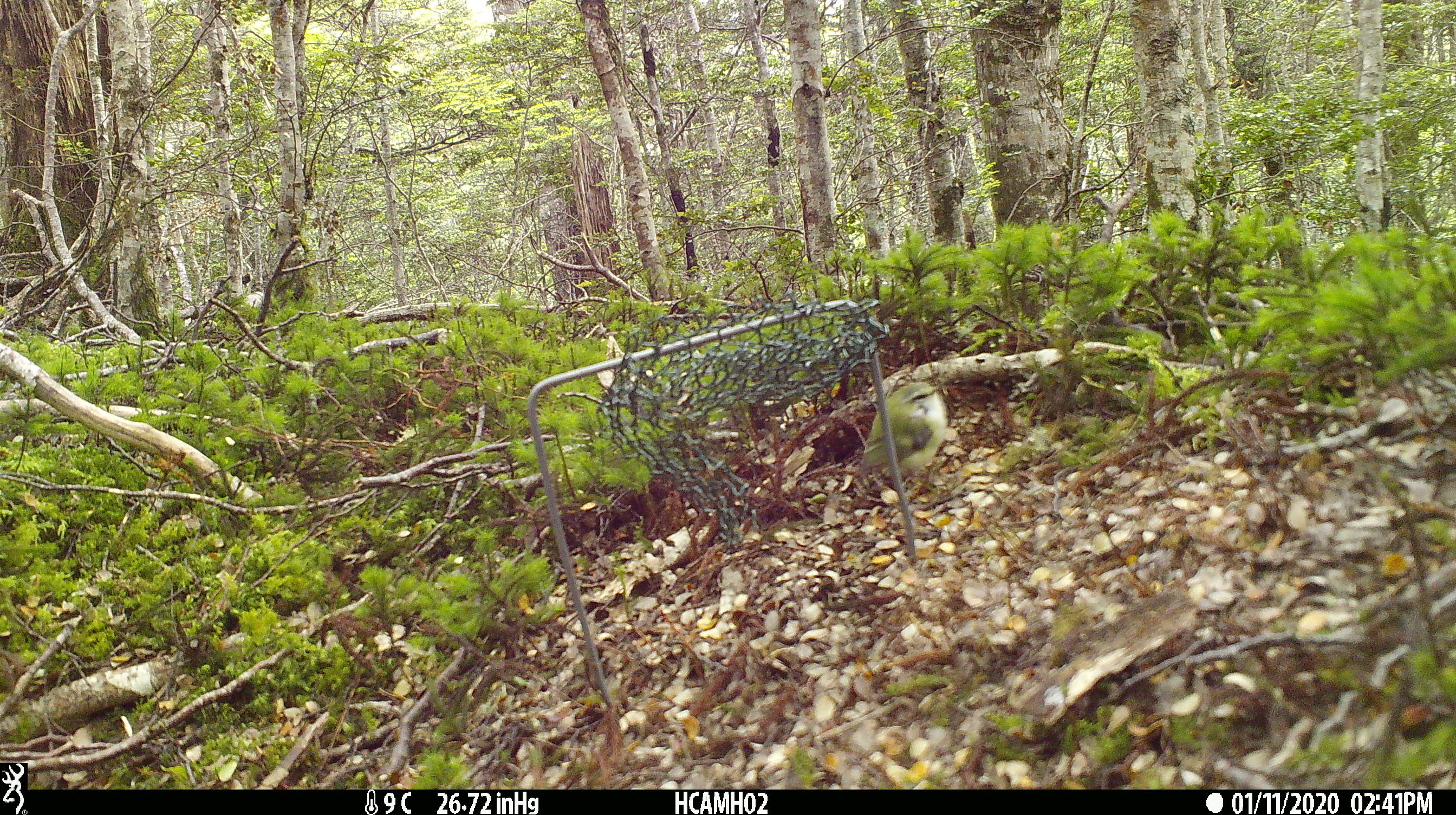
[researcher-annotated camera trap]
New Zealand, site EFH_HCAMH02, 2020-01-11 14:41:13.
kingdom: Animalia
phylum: Chordata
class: Aves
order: Passeriformes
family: Acanthisittidae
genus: Acanthisitta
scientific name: Acanthisitta chloris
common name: rifleman